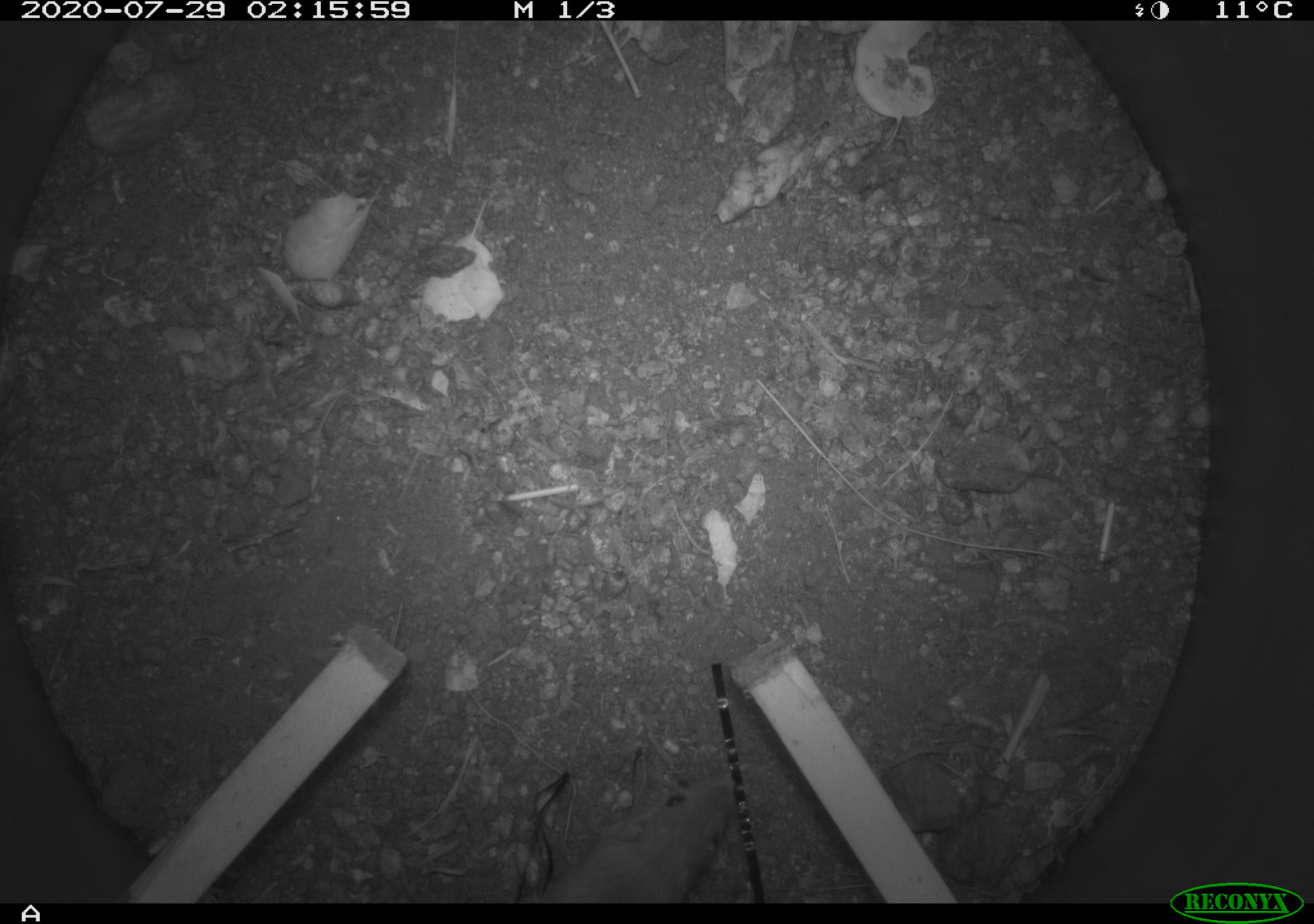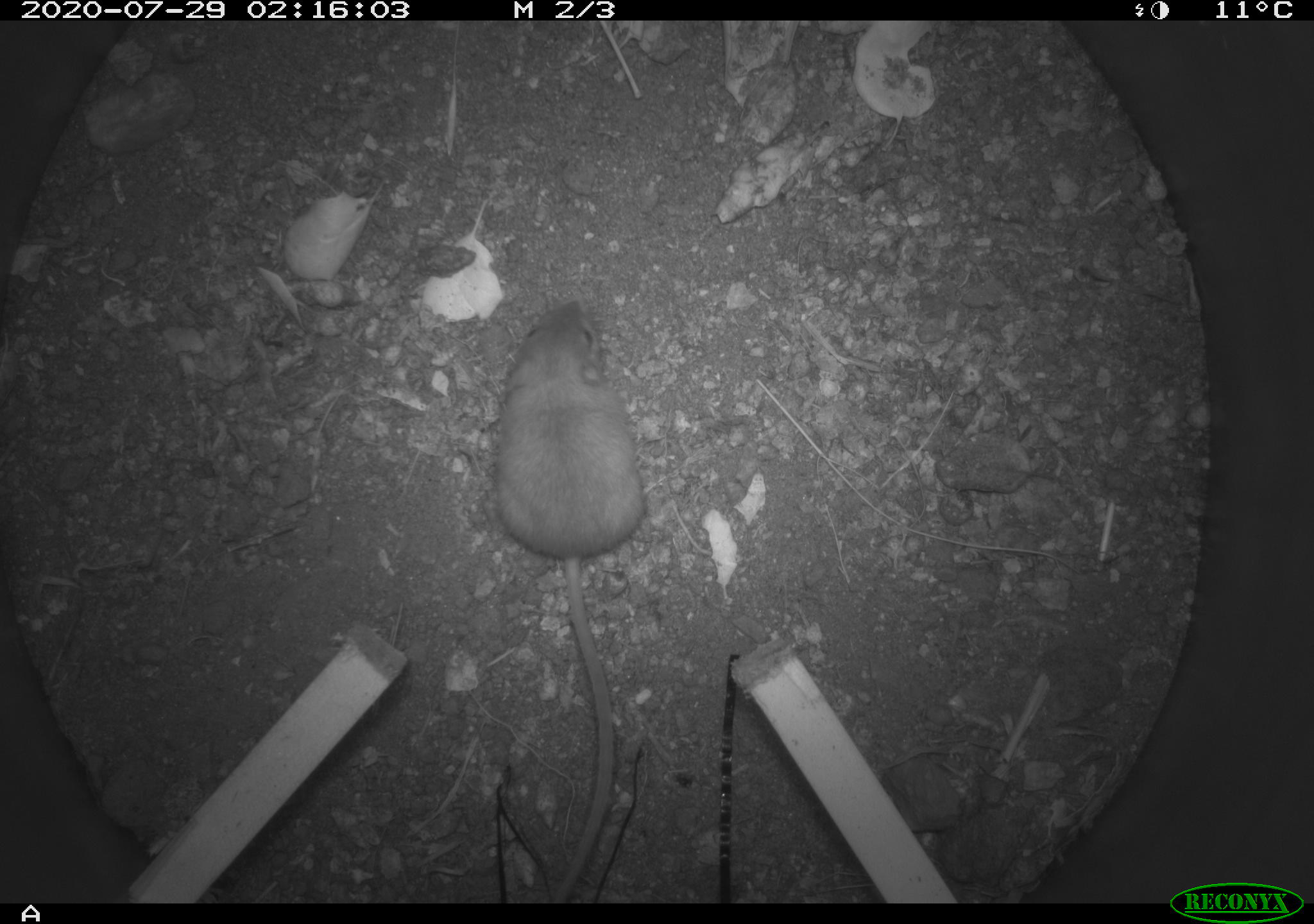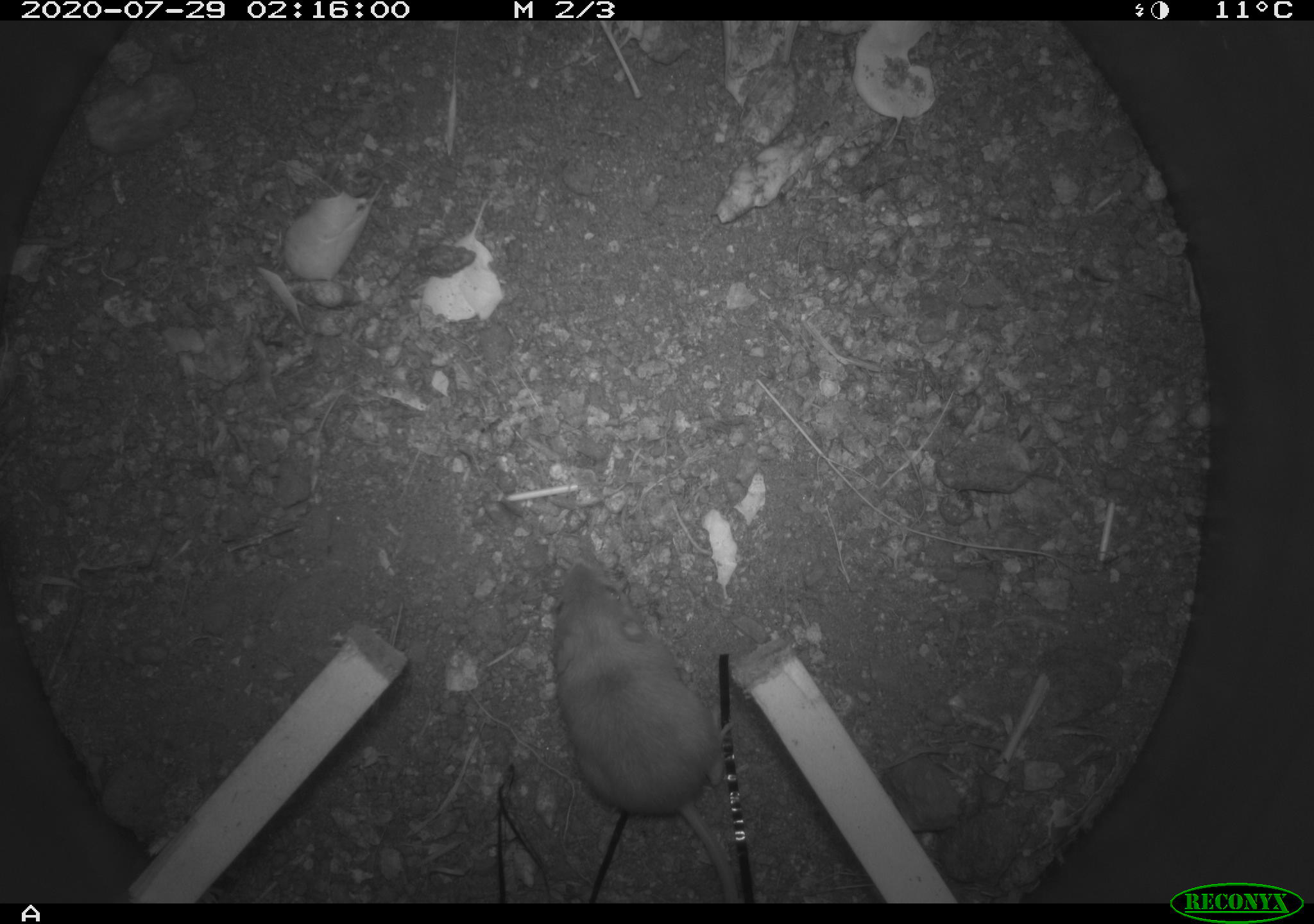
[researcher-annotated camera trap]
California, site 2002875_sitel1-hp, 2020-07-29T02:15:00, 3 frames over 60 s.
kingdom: Animalia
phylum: Chordata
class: Mammalia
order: Rodentia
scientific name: Rodentia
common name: rodent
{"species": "rodent (Rodentia)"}